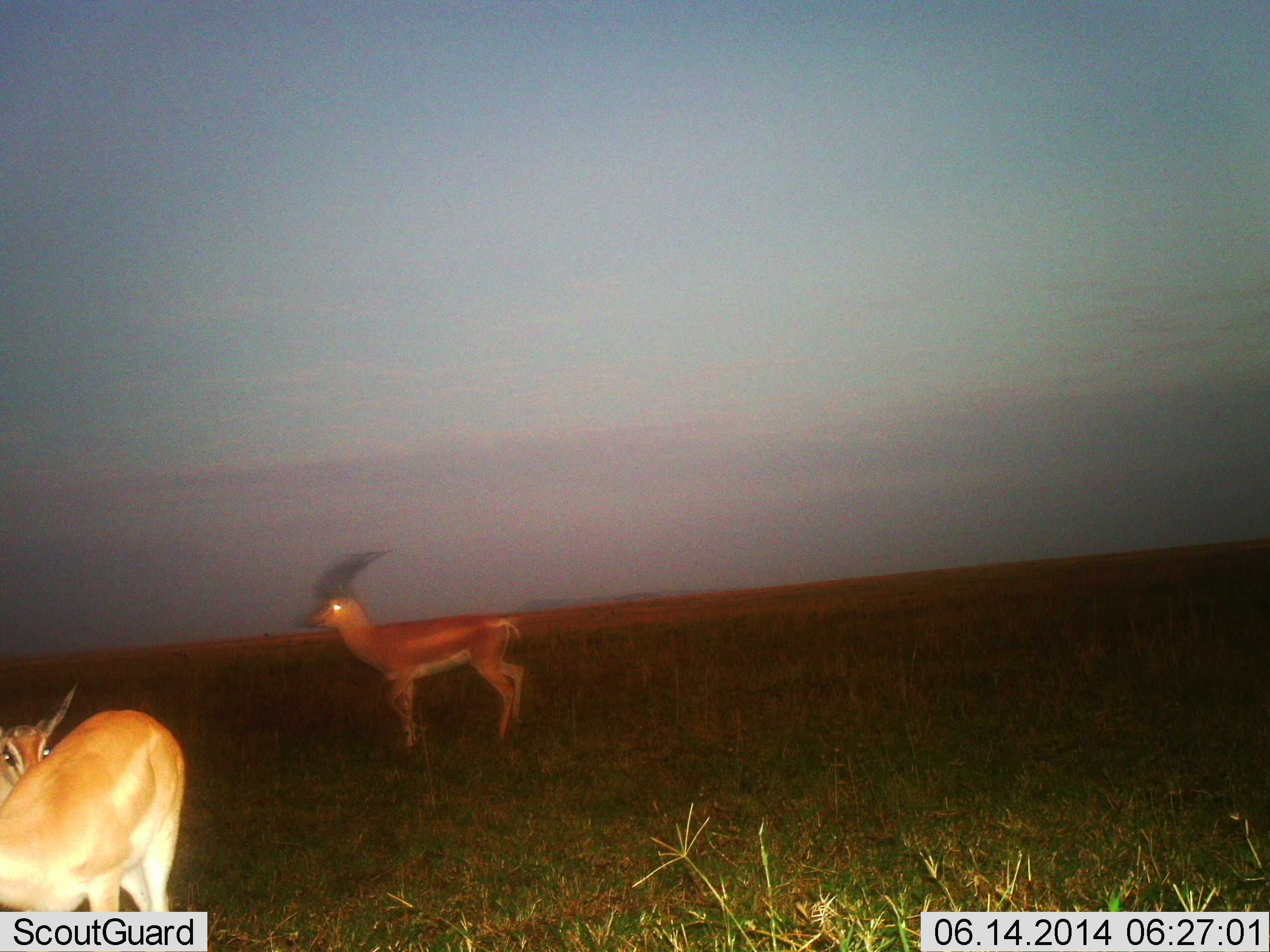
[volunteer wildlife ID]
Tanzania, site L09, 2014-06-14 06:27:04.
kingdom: Animalia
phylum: Chordata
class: Mammalia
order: Artiodactyla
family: Bovidae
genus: Nanger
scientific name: Nanger granti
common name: grant's gazelle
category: gazellegrants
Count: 3.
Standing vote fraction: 100%.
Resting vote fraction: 0%.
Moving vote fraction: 20%.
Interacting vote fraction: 0%.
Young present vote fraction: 0%.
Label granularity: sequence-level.